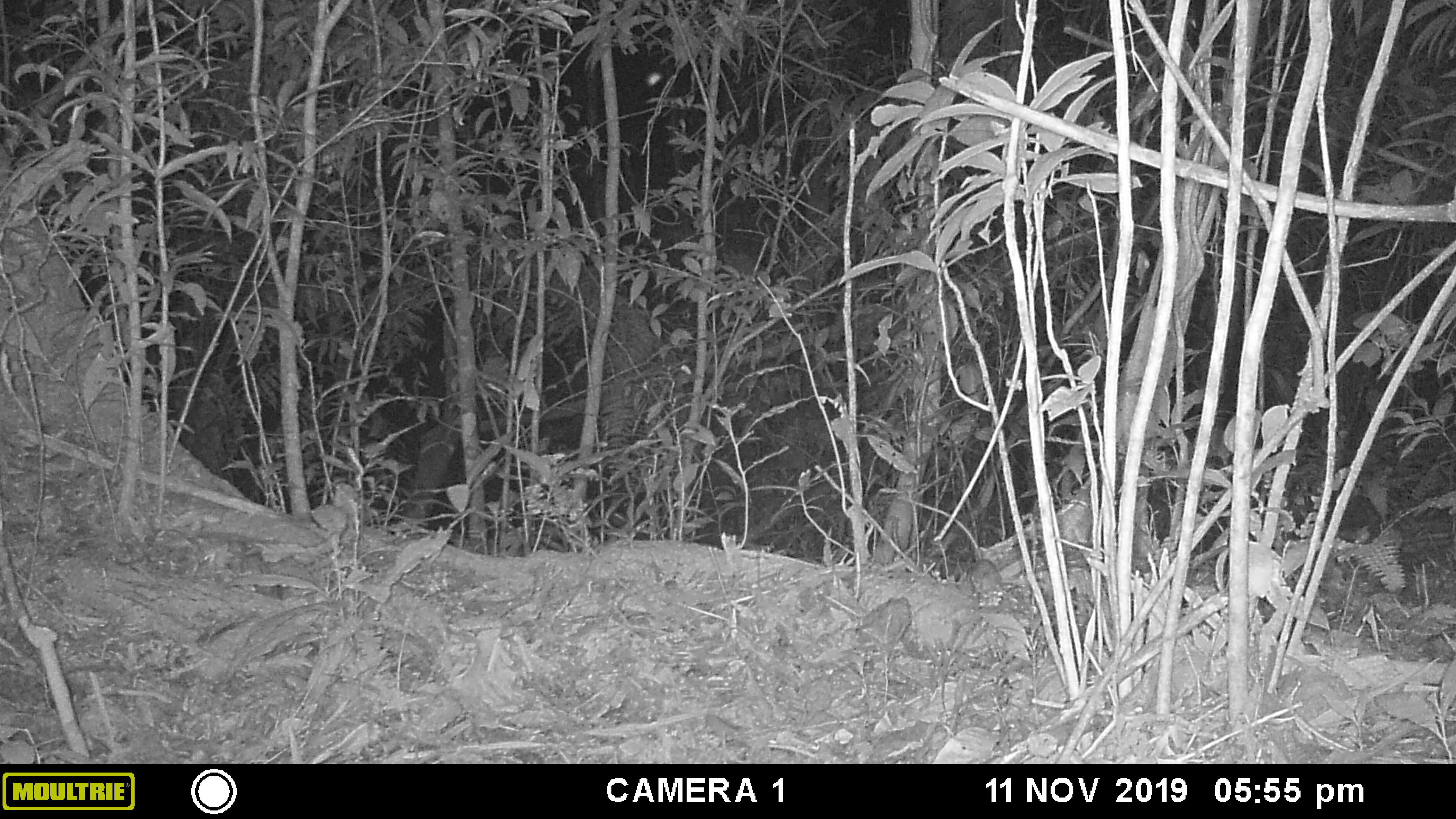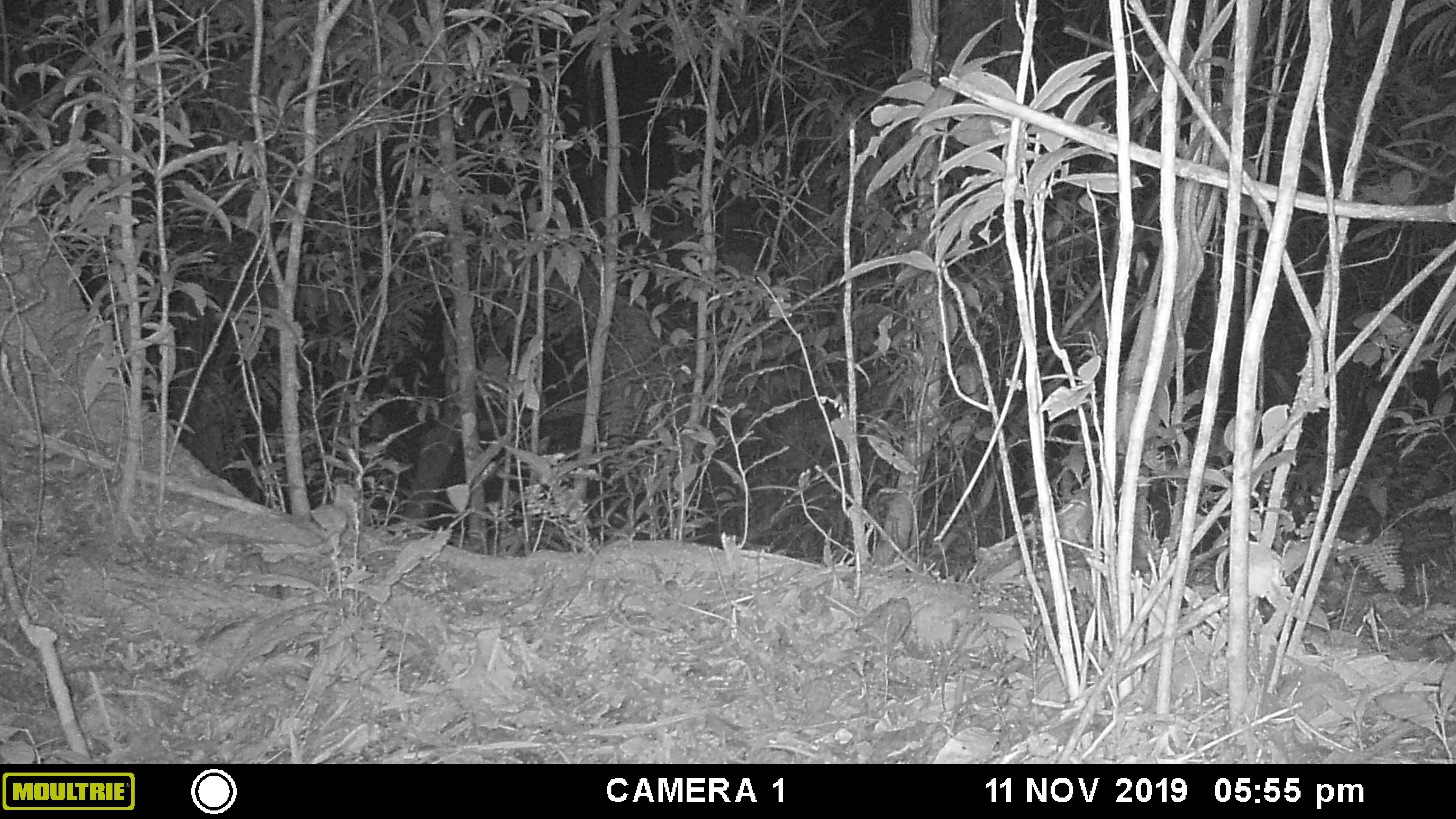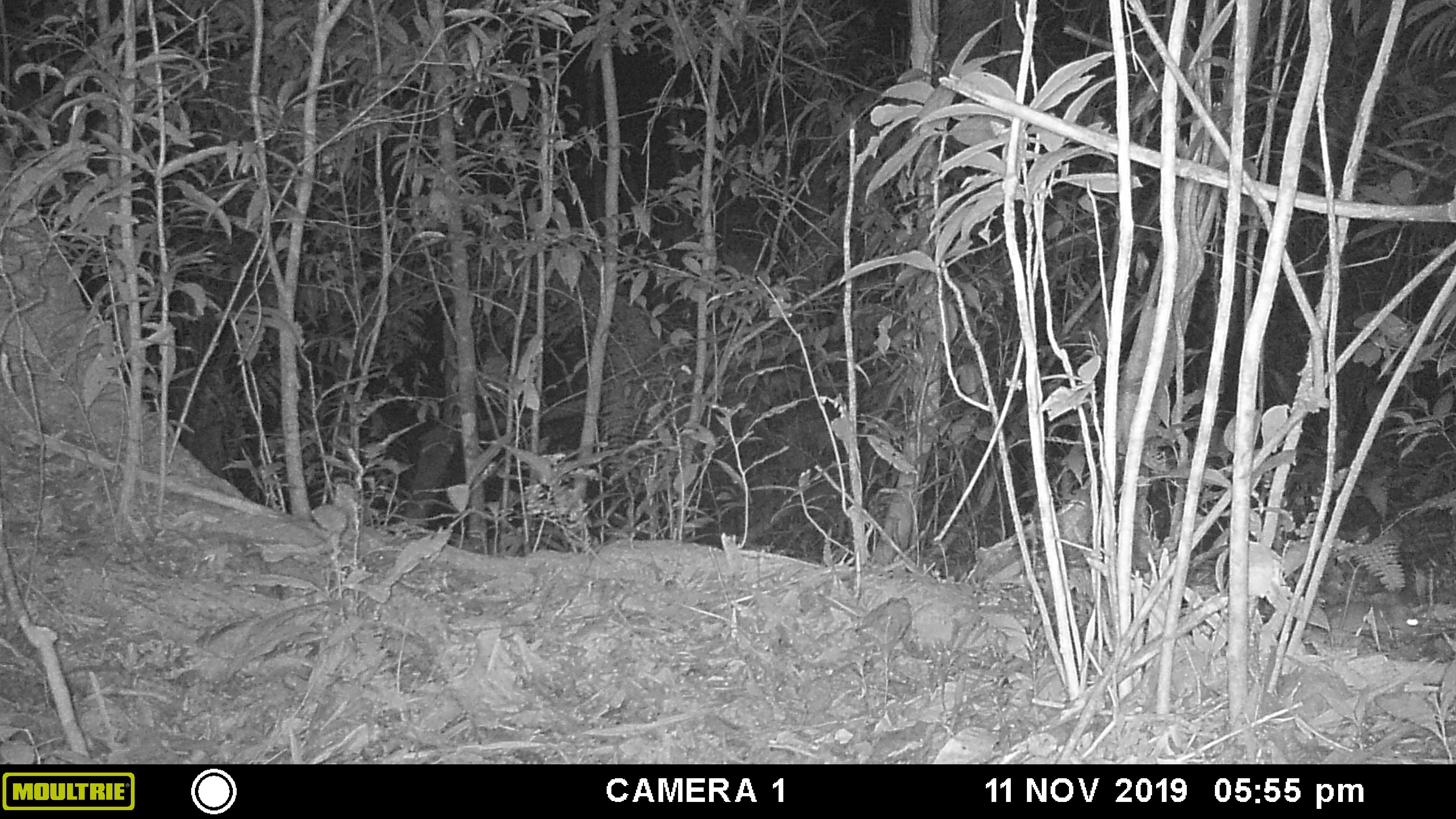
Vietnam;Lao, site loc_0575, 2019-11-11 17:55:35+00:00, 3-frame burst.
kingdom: Animalia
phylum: Chordata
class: Mammalia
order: Rodentia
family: Muridae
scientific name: Muridae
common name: old-world mice and rats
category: unidentified murid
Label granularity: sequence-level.